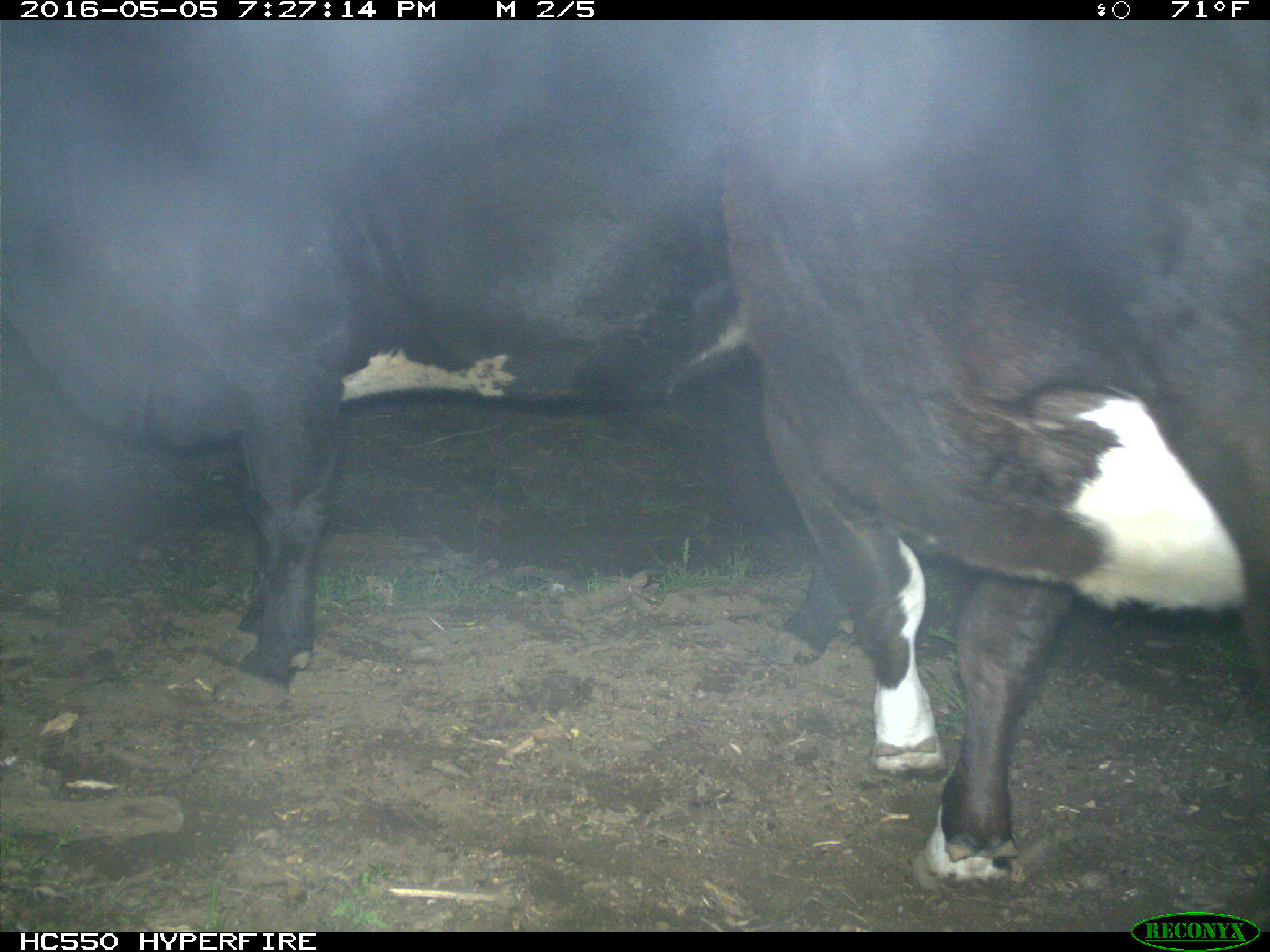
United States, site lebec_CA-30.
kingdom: Animalia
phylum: Chordata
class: Mammalia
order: Artiodactyla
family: Bovidae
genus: Bos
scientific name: Bos taurus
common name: domestic cow